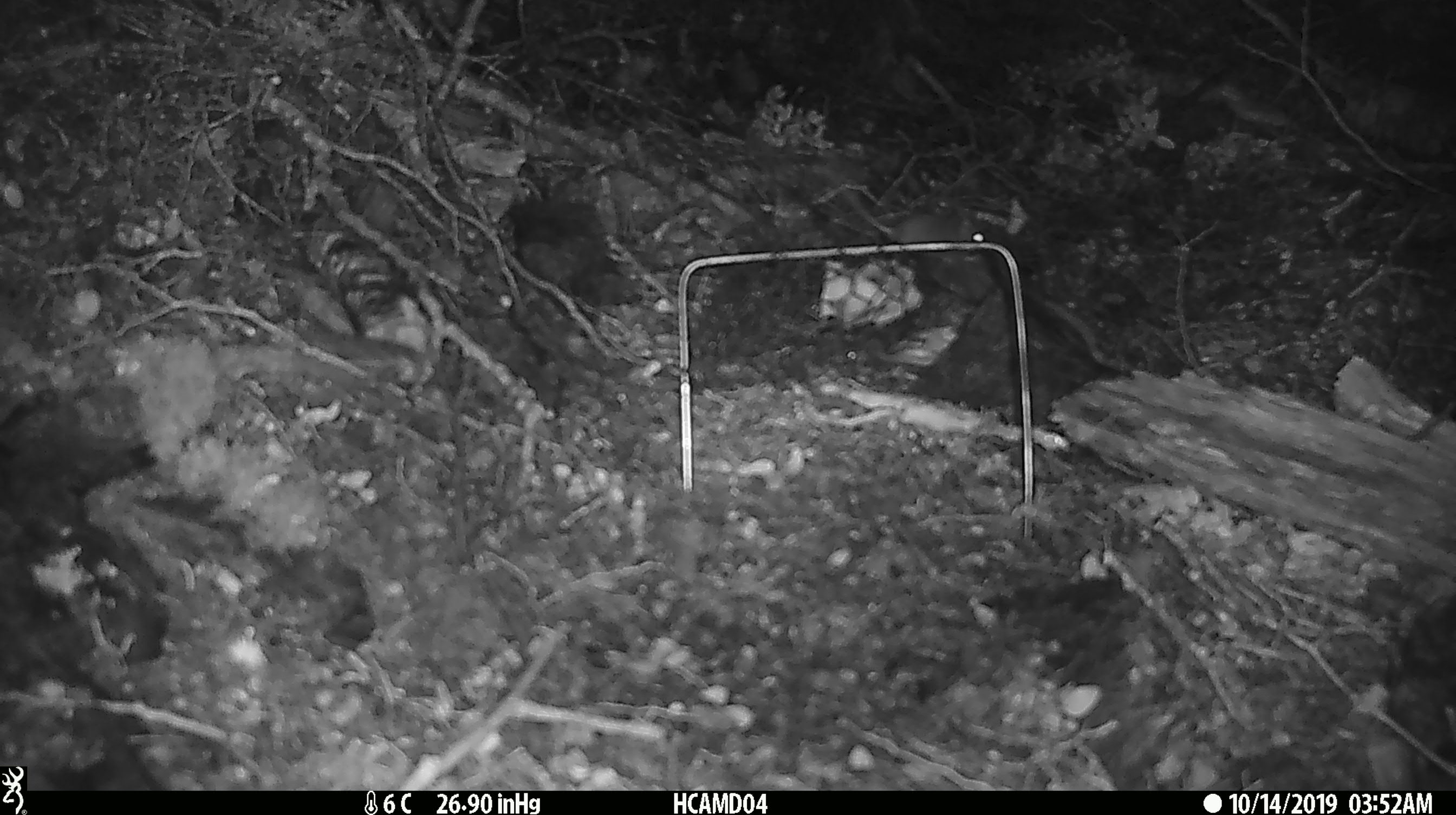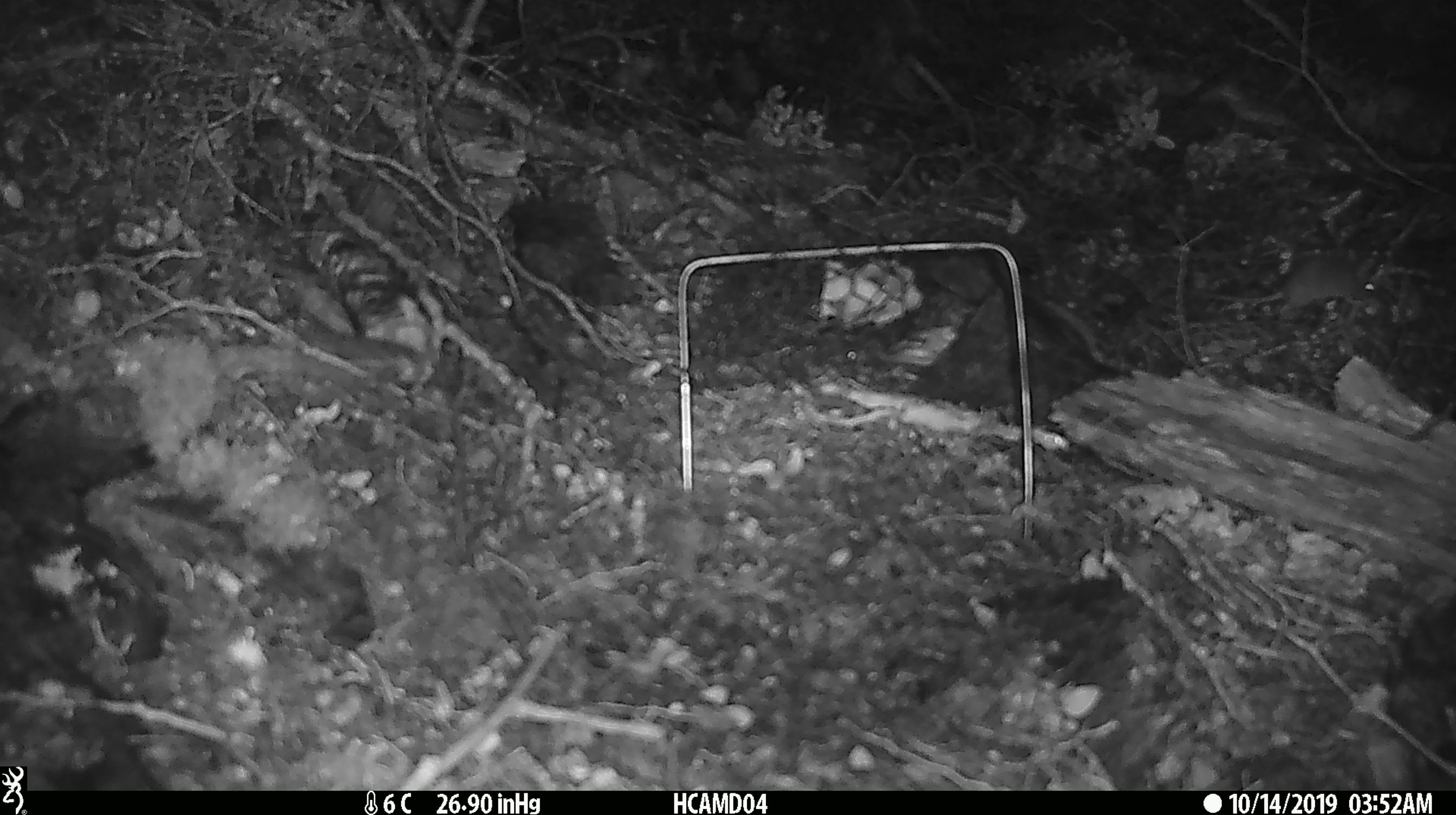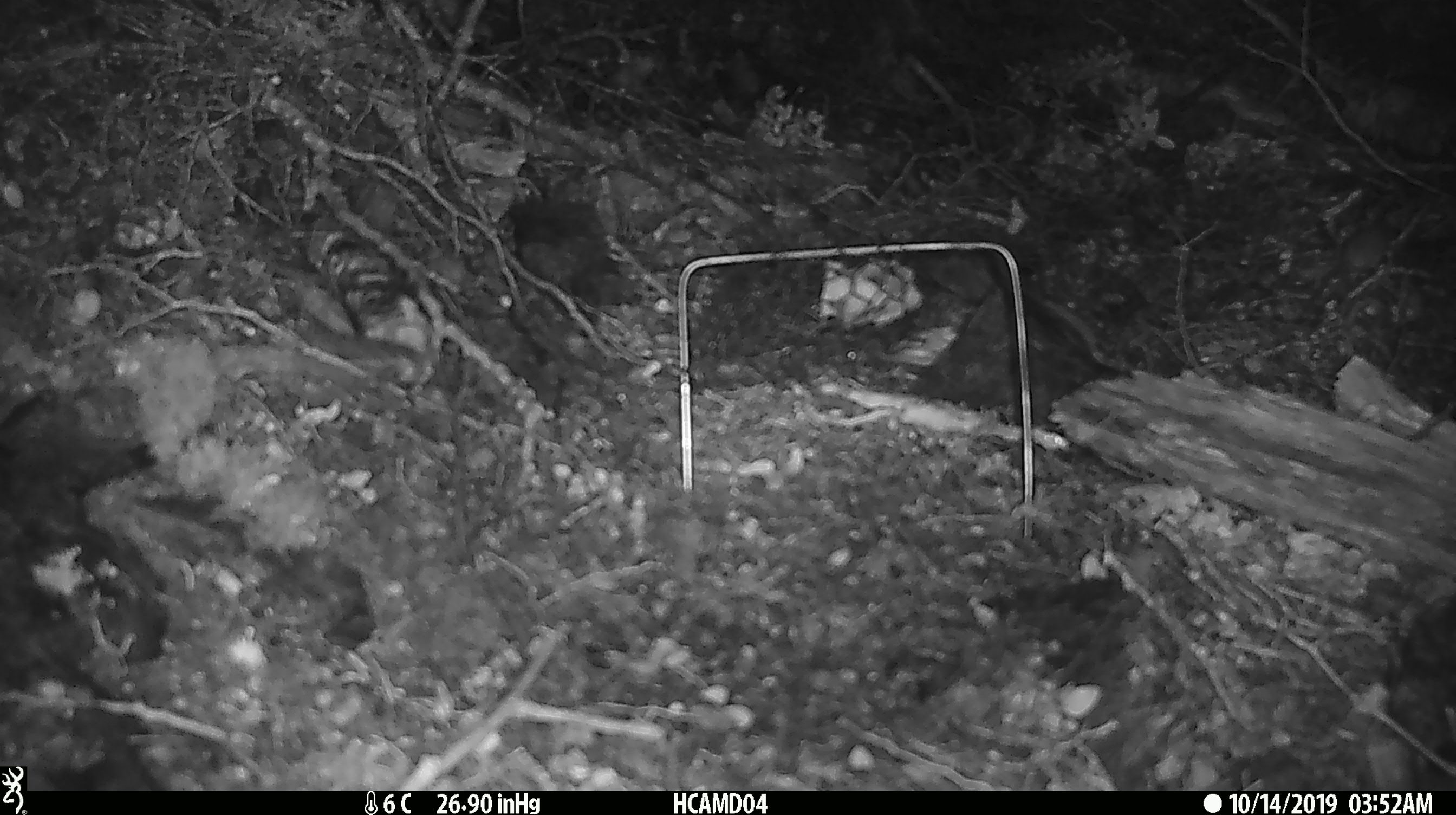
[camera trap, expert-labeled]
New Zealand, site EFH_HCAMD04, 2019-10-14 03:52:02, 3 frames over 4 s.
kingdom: Animalia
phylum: Chordata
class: Mammalia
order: Rodentia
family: Muridae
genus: Mus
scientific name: Mus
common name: mouse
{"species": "mouse (Mus)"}